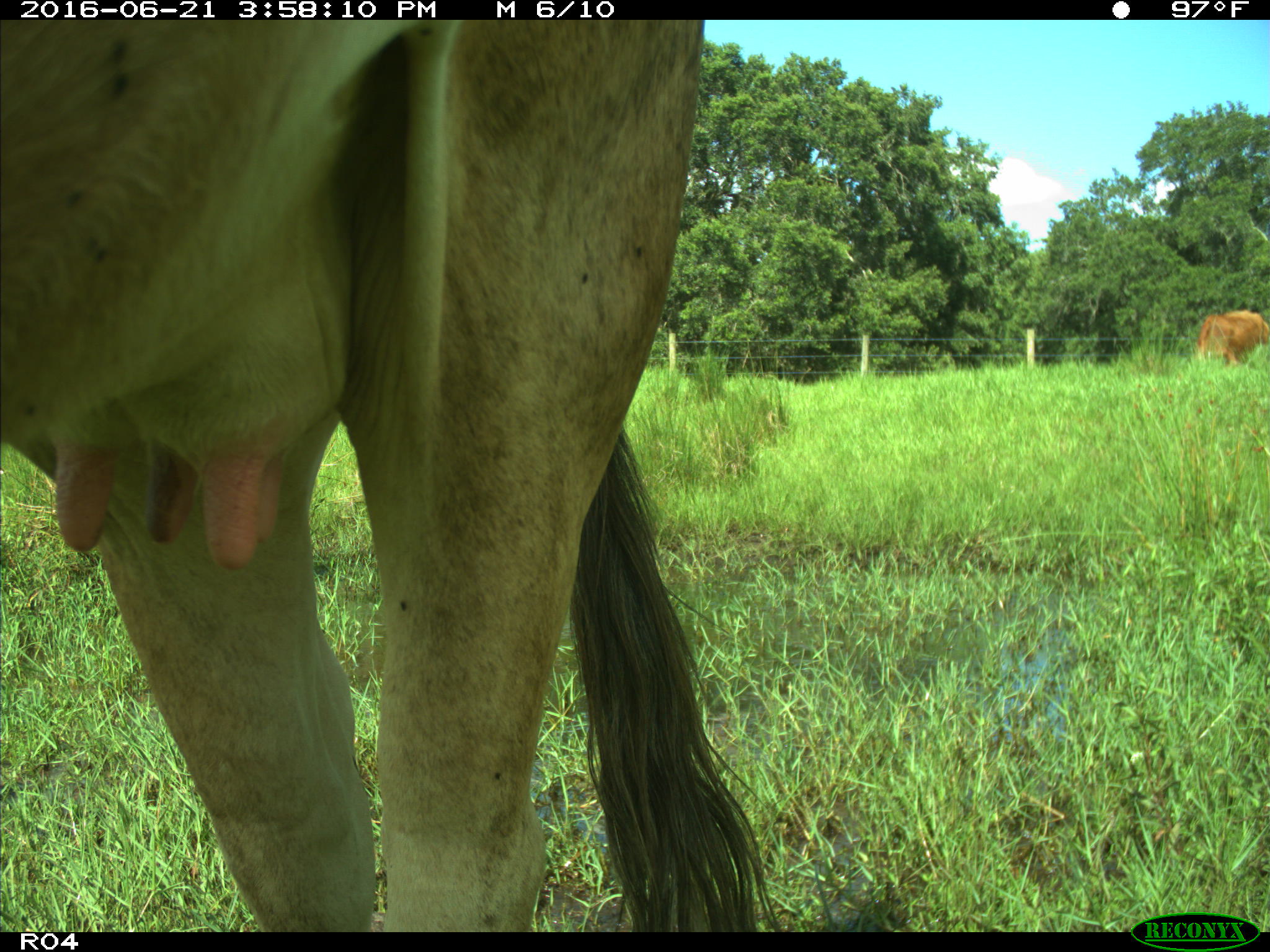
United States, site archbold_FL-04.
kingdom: Animalia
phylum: Chordata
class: Mammalia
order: Artiodactyla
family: Bovidae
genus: Bos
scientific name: Bos taurus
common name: domestic cow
Bos taurus (domestic cow).